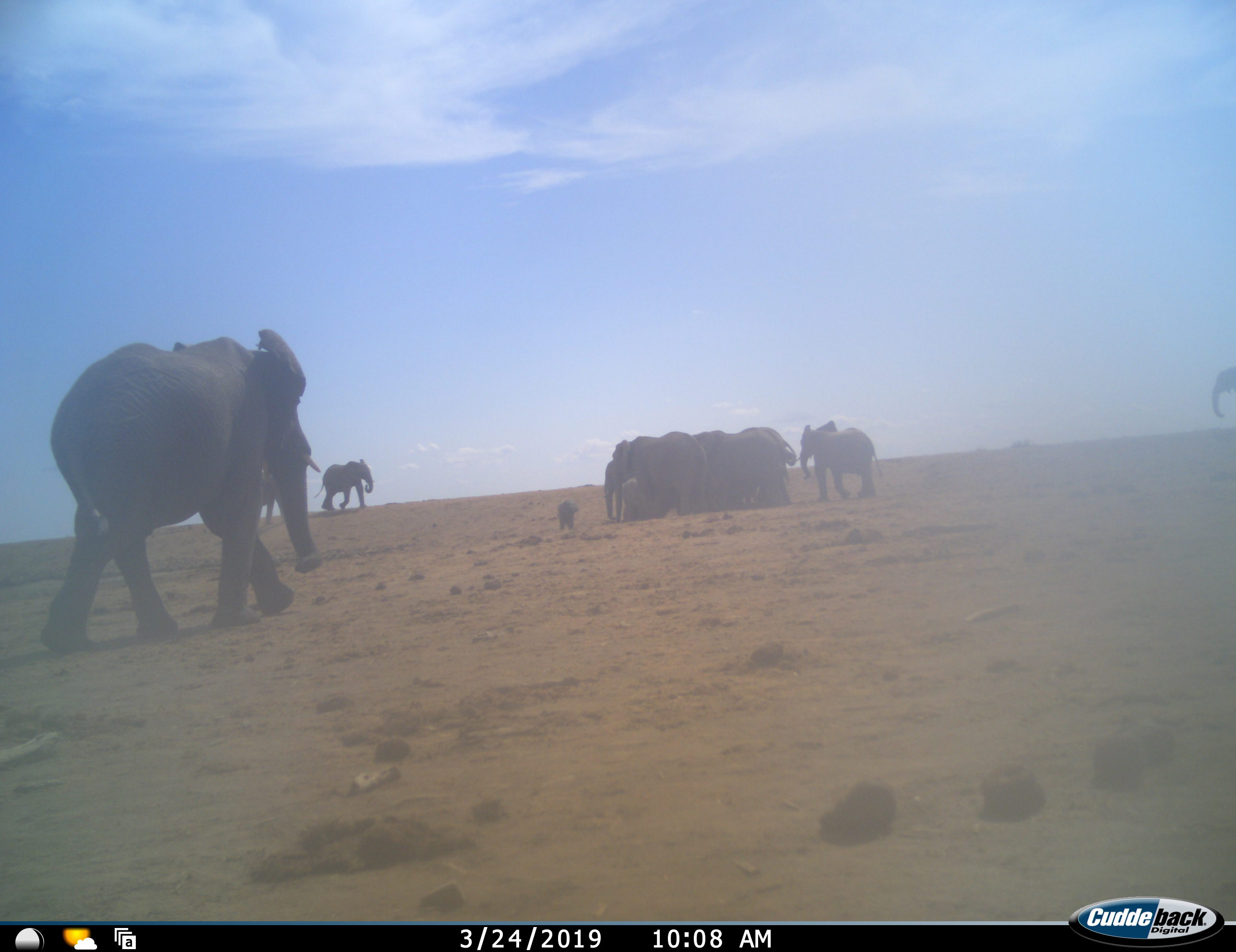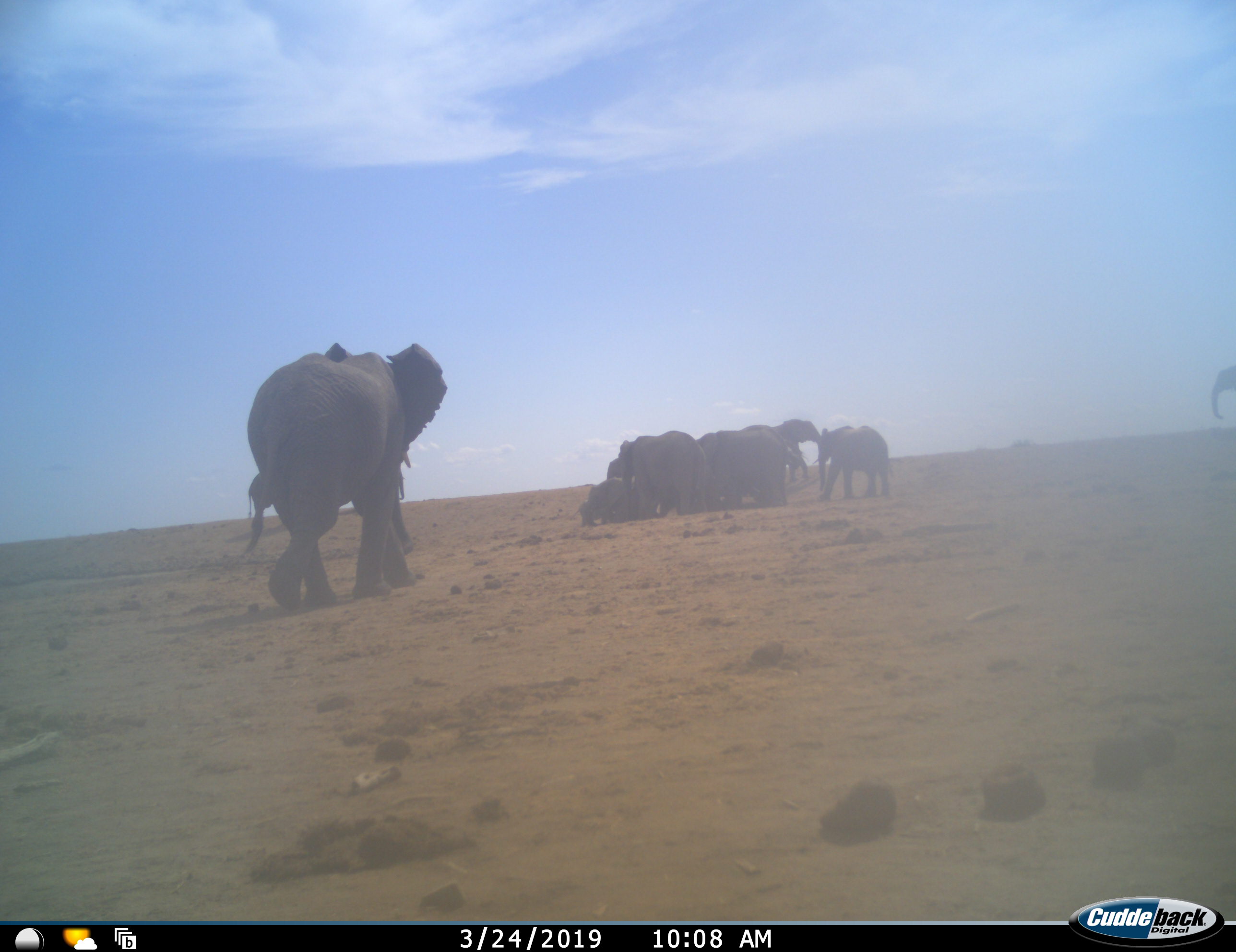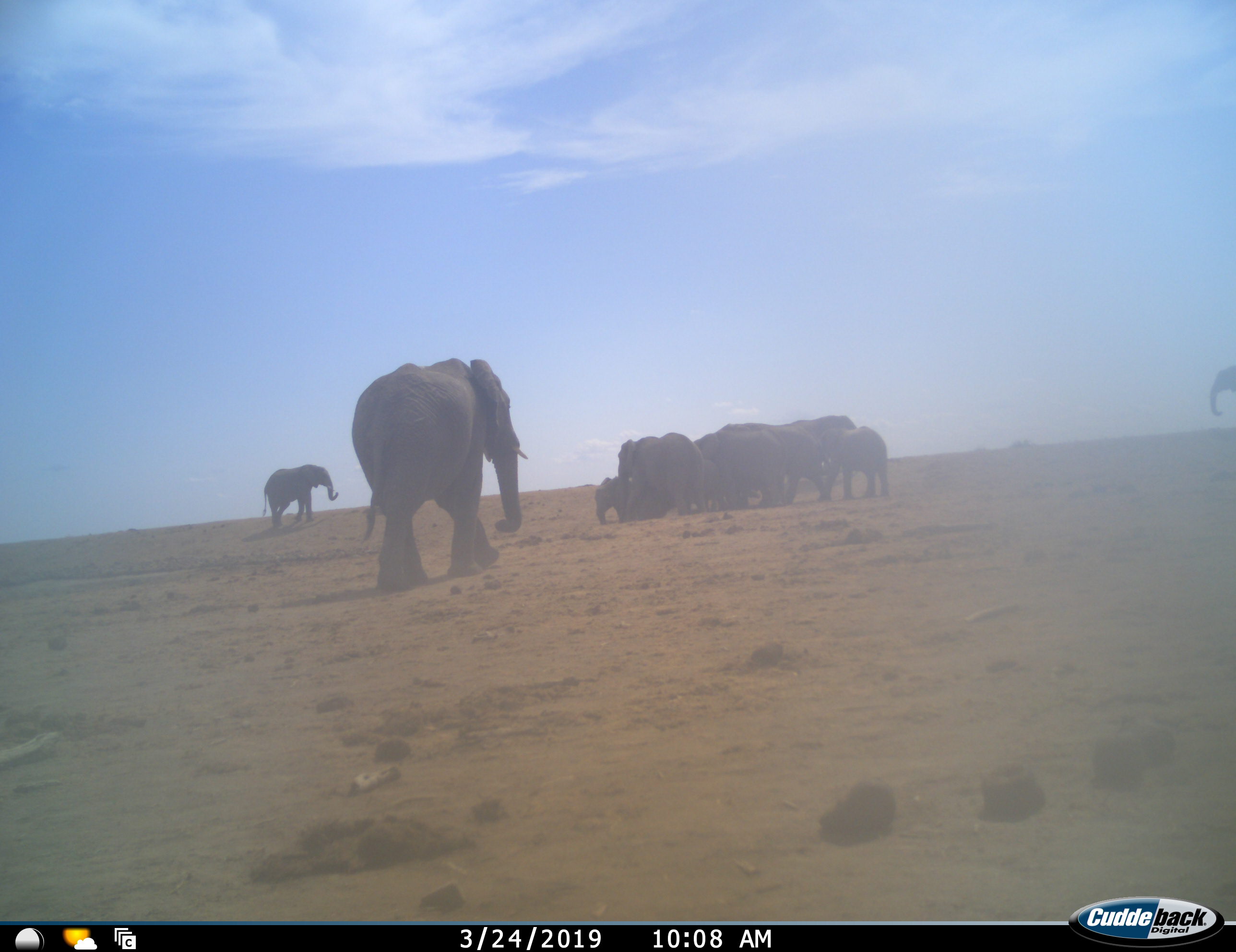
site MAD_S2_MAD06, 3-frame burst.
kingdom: Animalia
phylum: Chordata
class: Mammalia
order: Proboscidea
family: Elephantidae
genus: Loxodonta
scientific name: Loxodonta africana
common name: african bush elephant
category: elephant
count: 11-50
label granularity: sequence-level